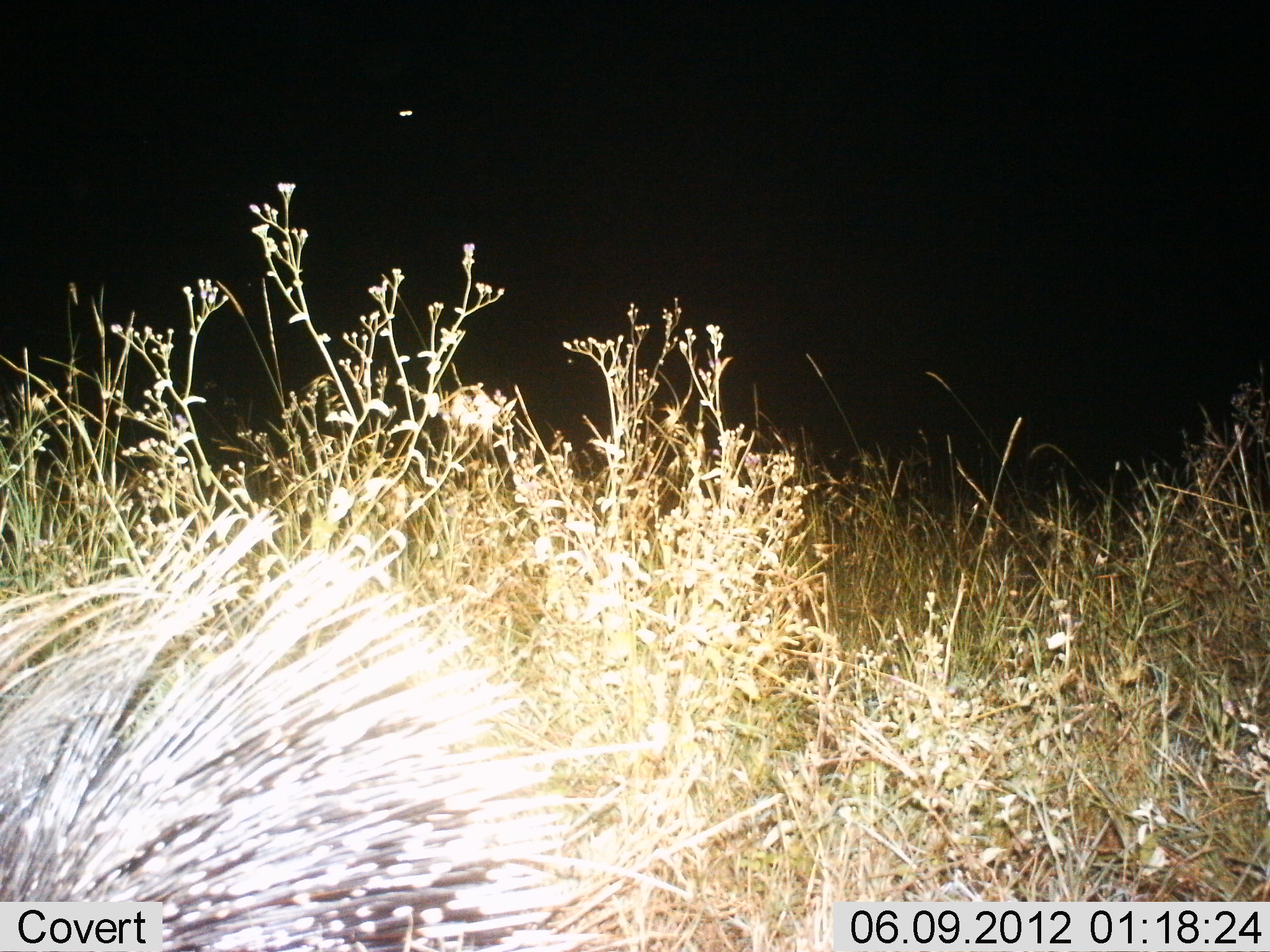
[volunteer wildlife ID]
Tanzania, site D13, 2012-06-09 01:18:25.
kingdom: Animalia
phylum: Chordata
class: Mammalia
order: Rodentia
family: Hystricidae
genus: Hystrix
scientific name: Hystrix cristata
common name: crested porcupine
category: porcupine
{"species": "porcupine (crested porcupine) (Hystrix cristata)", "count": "1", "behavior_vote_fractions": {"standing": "80%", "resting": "0%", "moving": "20%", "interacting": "0%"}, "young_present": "0%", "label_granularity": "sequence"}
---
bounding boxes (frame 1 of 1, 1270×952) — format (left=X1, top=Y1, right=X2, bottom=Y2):
animal: (left=0, top=499, right=689, bottom=951)